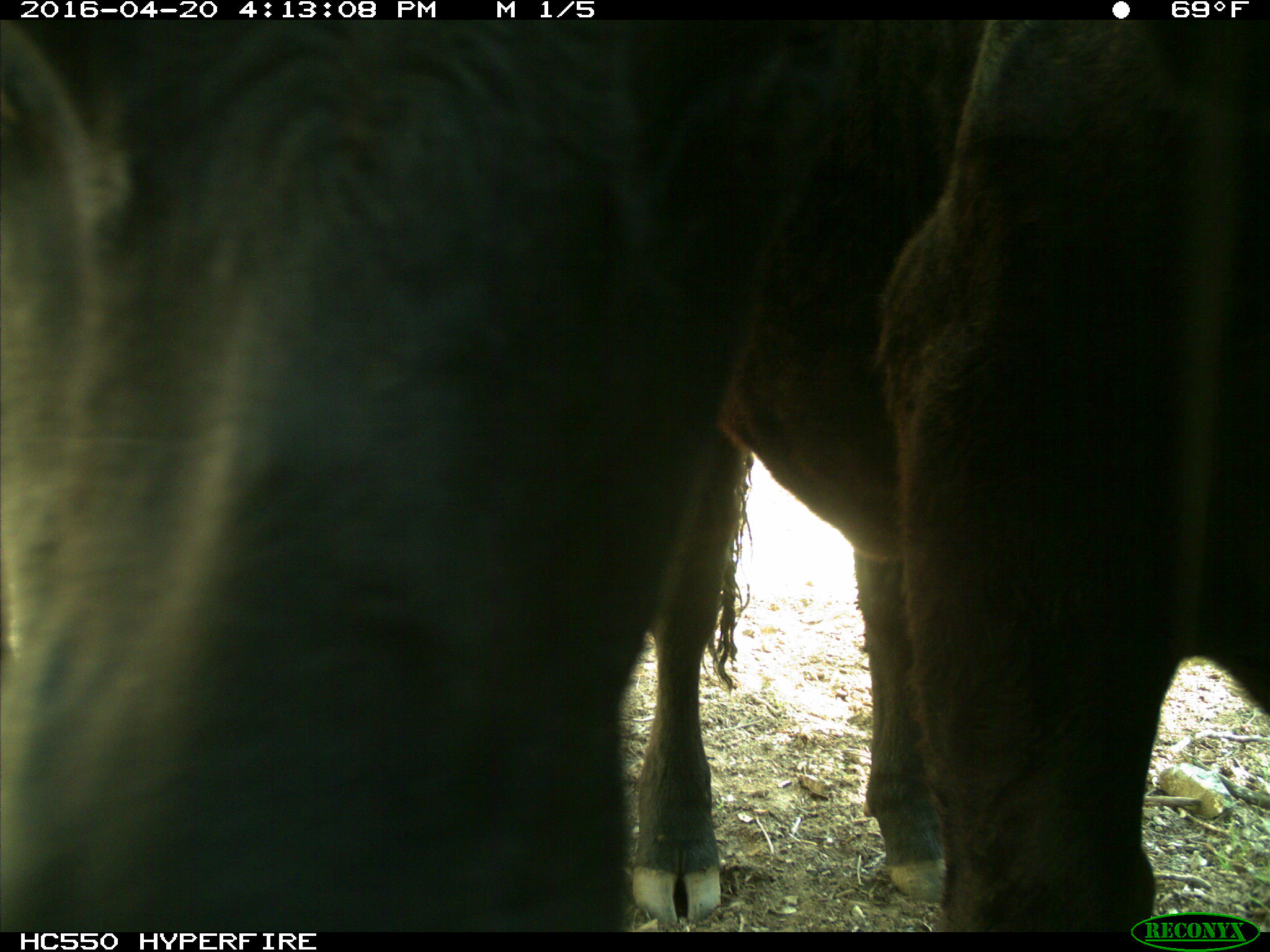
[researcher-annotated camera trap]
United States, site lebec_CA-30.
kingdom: Animalia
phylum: Chordata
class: Mammalia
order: Artiodactyla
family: Bovidae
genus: Bos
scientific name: Bos taurus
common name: domestic cow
Bos taurus (domestic cow).